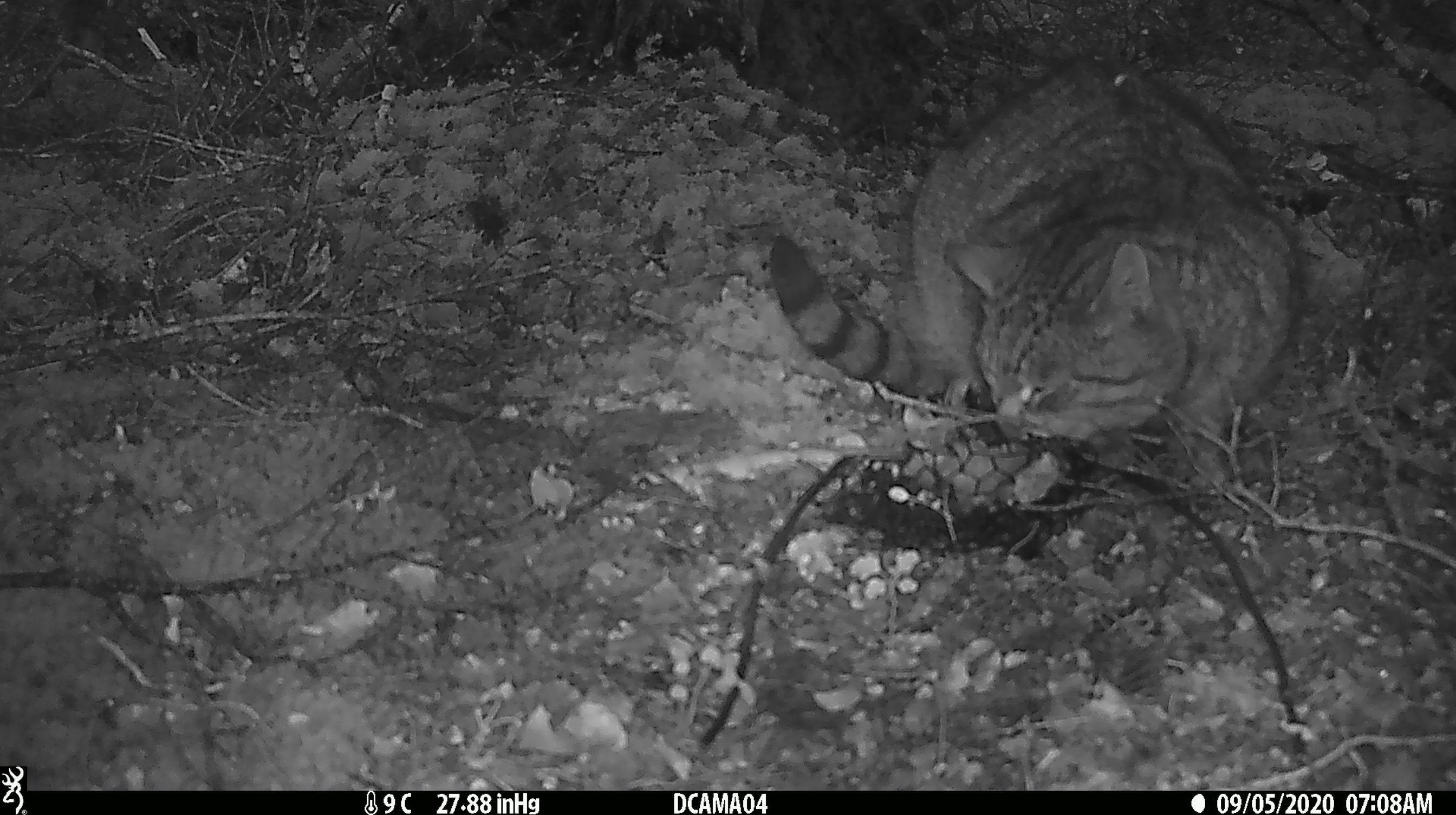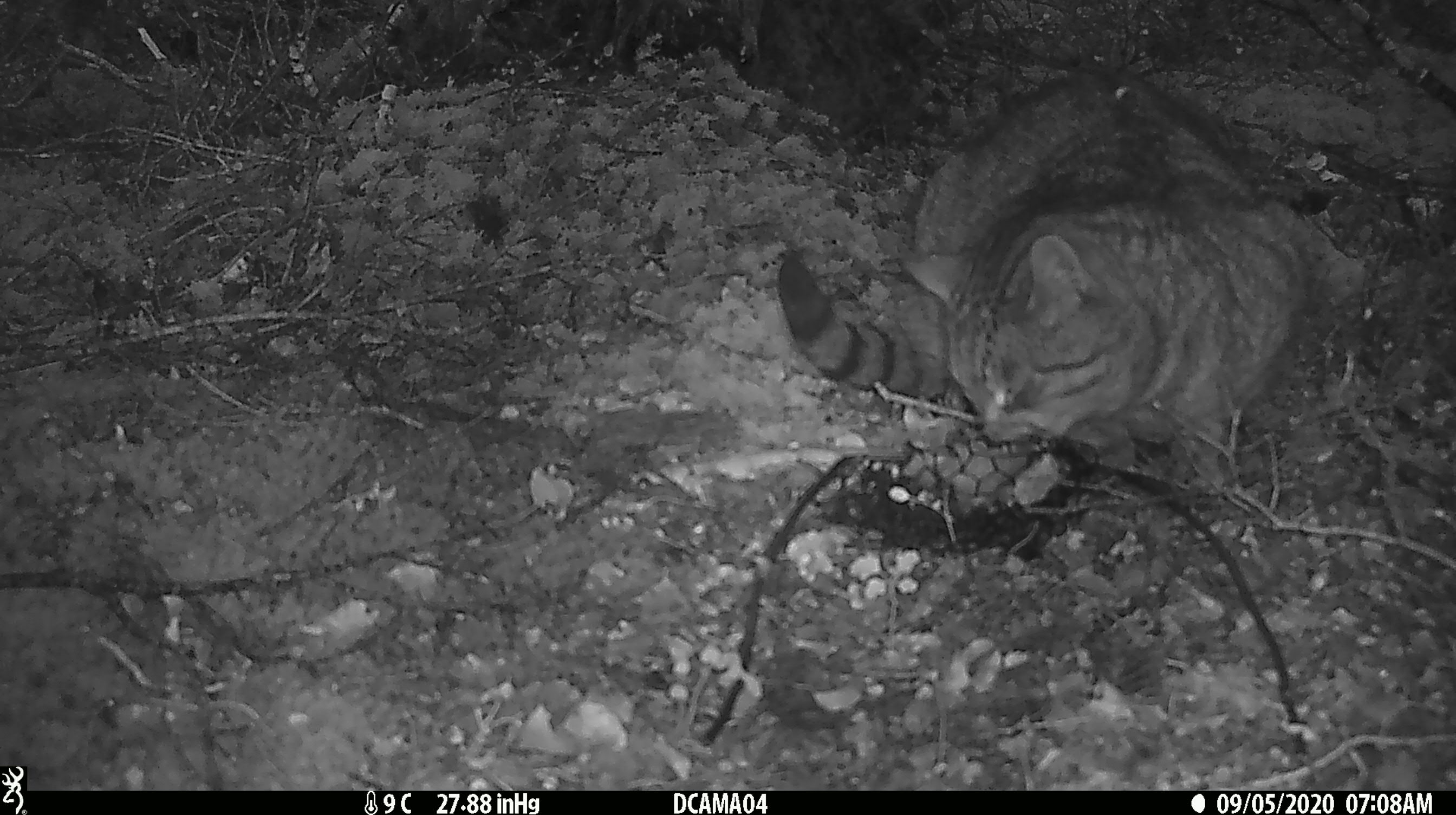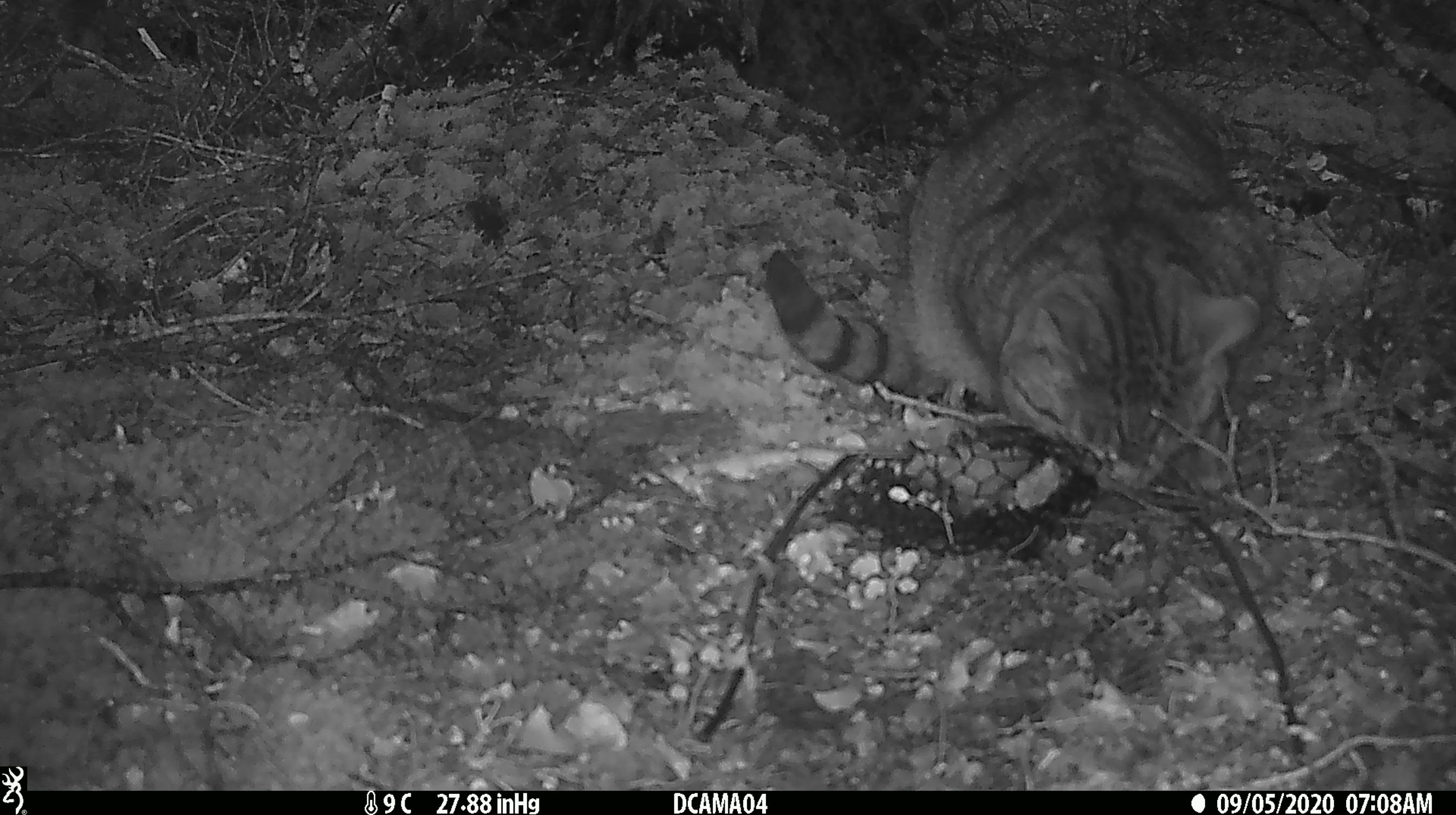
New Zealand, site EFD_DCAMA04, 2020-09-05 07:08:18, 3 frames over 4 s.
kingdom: Animalia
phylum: Chordata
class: Mammalia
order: Carnivora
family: Felidae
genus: Felis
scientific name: Felis catus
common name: domestic cat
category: cat